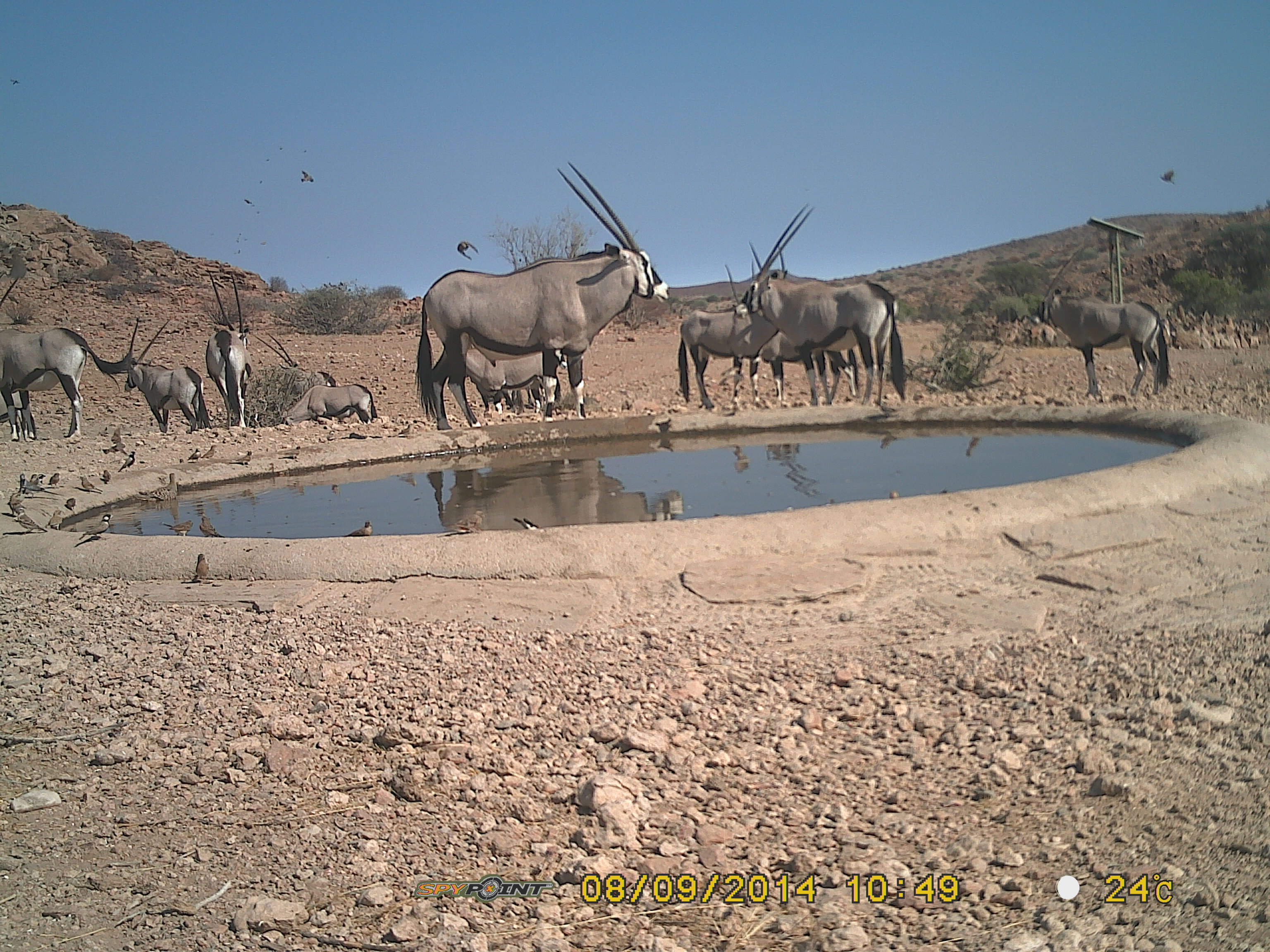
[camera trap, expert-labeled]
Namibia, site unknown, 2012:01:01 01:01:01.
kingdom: Animalia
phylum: Chordata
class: Mammalia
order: Artiodactyla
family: Bovidae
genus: Oryx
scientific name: Oryx gazella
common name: gemsbok